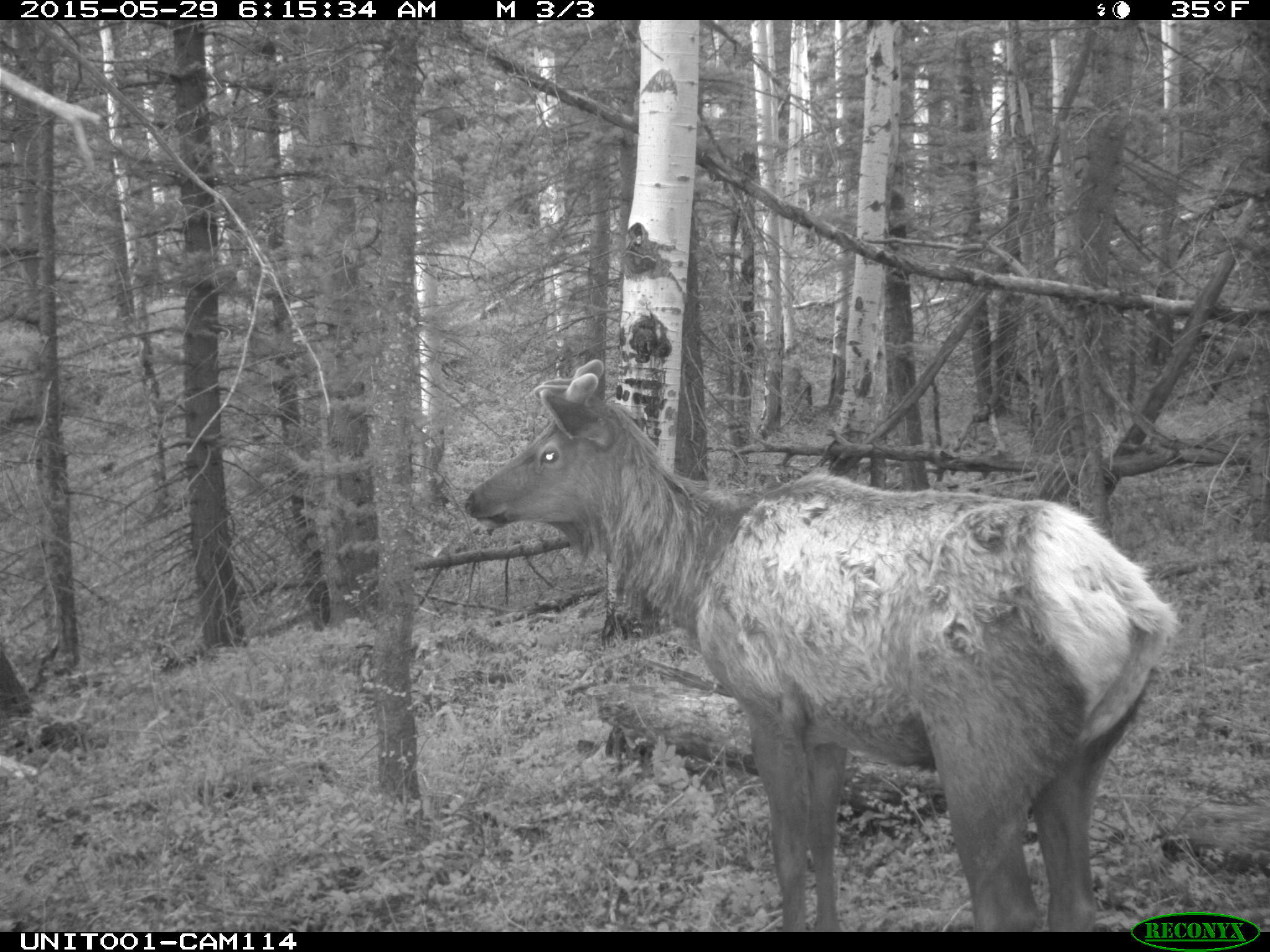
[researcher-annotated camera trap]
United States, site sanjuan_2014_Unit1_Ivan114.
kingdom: Animalia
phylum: Chordata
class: Mammalia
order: Artiodactyla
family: Cervidae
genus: Cervus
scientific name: Cervus elaphus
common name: red deer